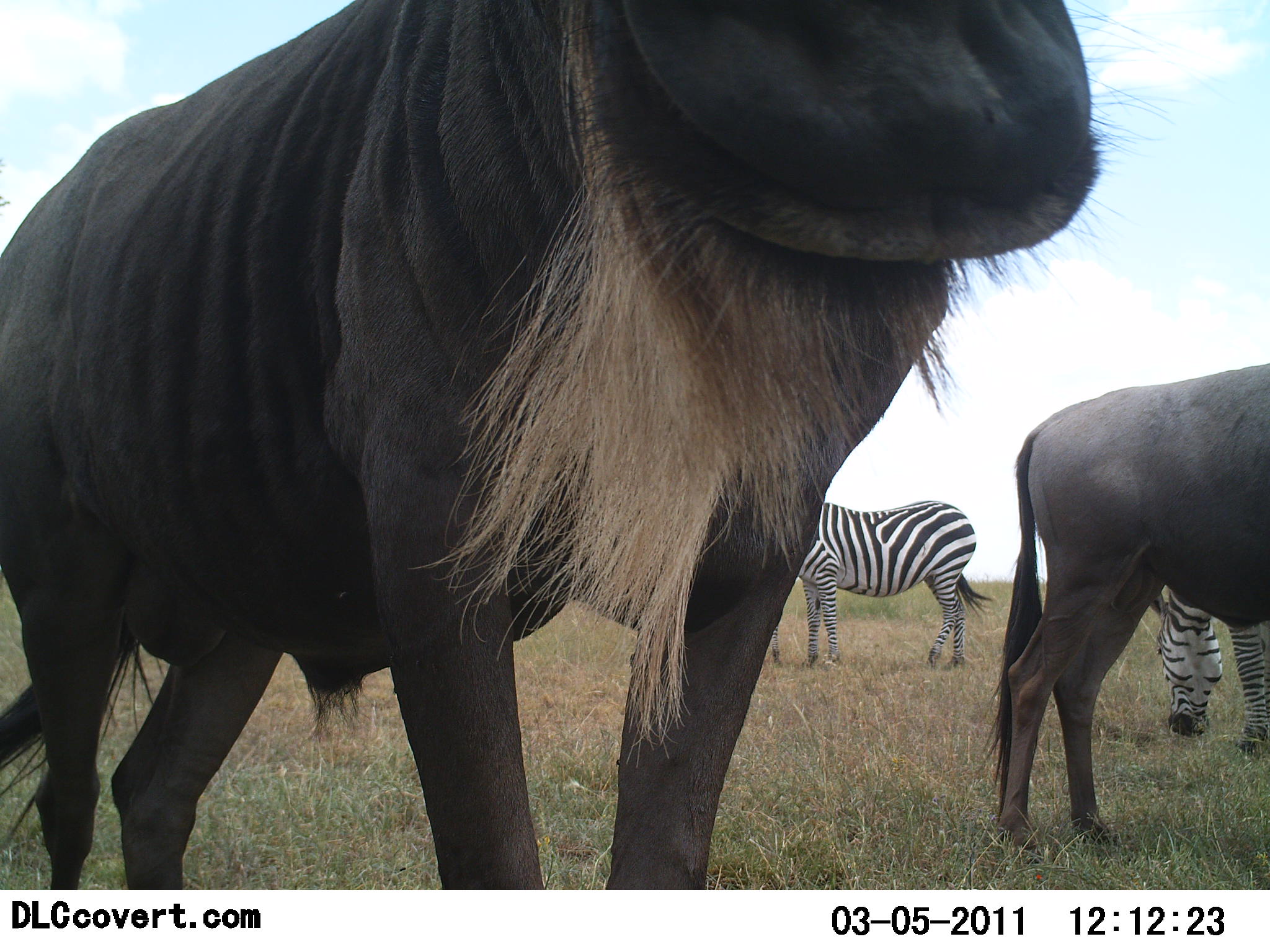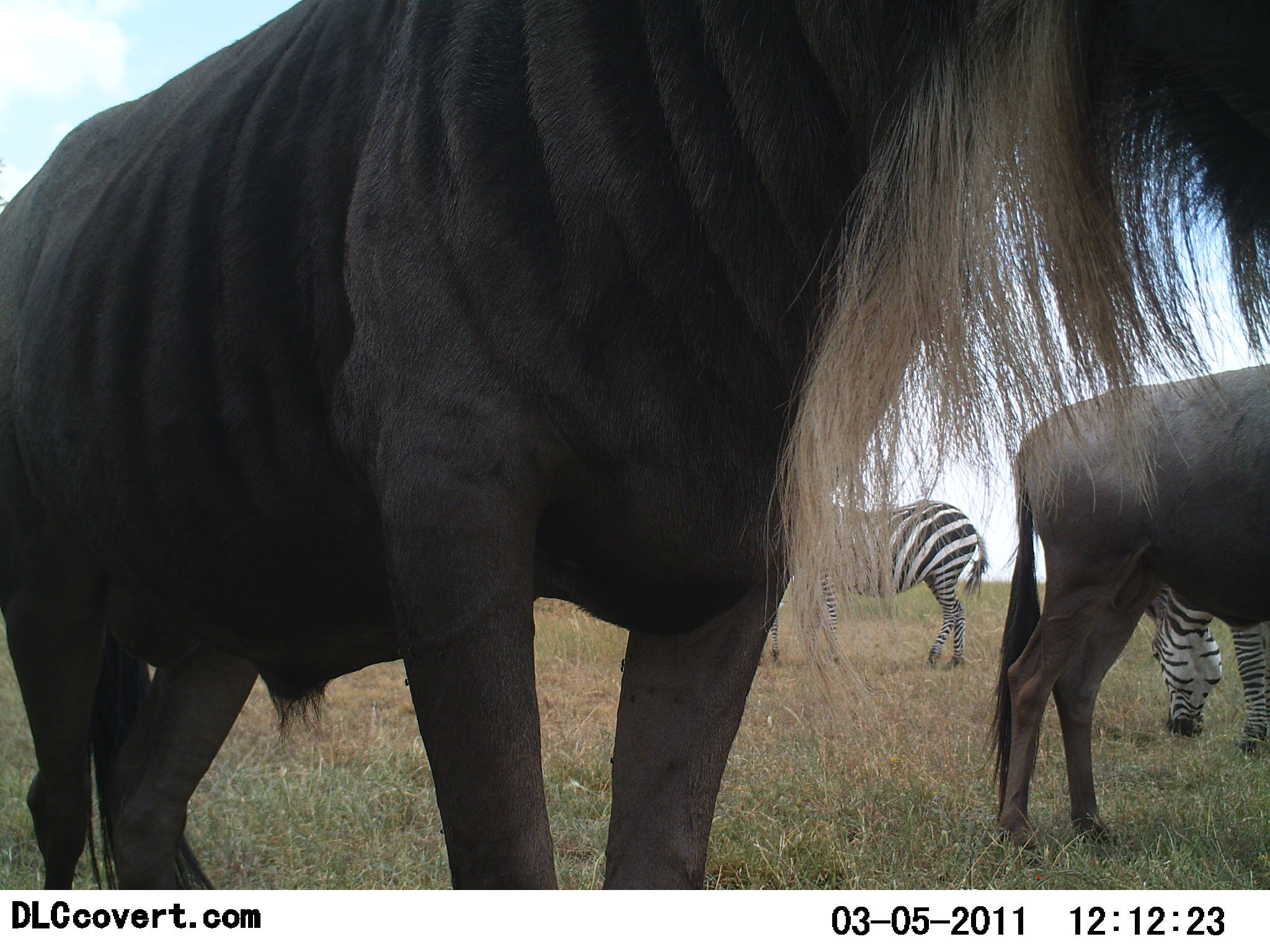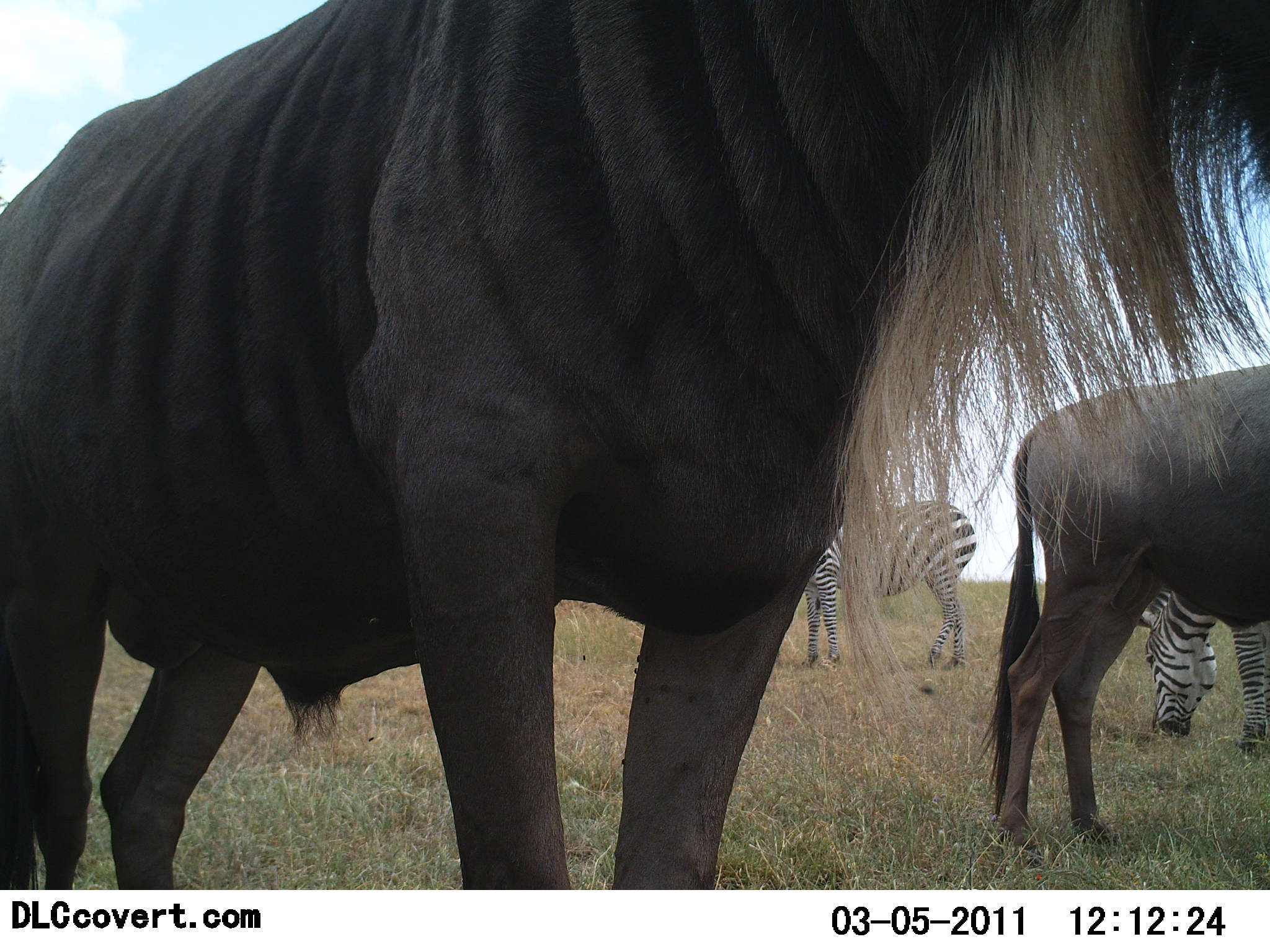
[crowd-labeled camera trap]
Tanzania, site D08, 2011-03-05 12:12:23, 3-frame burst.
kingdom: Animalia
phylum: Chordata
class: Mammalia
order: Artiodactyla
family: Bovidae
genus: Connochaetes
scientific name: Connochaetes taurinus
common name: blue wildebeest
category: wildebeest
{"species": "wildebeest (blue wildebeest) (Connochaetes taurinus)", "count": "2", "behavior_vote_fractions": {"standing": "100%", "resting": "0%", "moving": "0%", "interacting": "0%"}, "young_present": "0%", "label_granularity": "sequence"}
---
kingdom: Animalia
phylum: Chordata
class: Mammalia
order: Perissodactyla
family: Equidae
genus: Equus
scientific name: Equus quagga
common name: plains zebra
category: zebra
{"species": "zebra (plains zebra) (Equus quagga)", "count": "2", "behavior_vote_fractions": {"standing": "91%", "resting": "0%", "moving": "0%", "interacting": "0%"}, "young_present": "0%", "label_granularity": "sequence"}